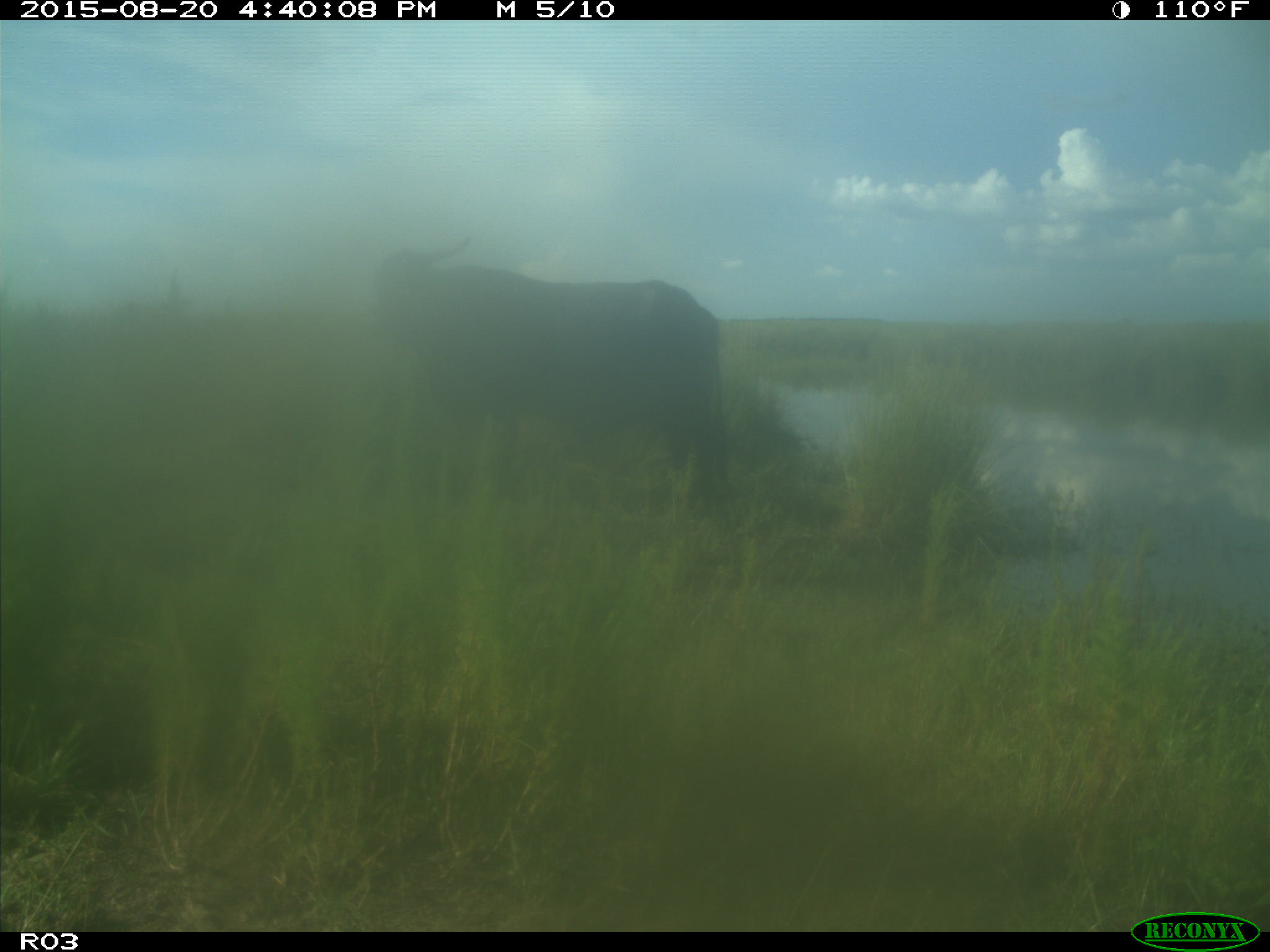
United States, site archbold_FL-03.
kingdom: Animalia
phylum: Chordata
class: Mammalia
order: Artiodactyla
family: Bovidae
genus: Bos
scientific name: Bos taurus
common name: domestic cow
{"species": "Bos taurus (domestic cow)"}